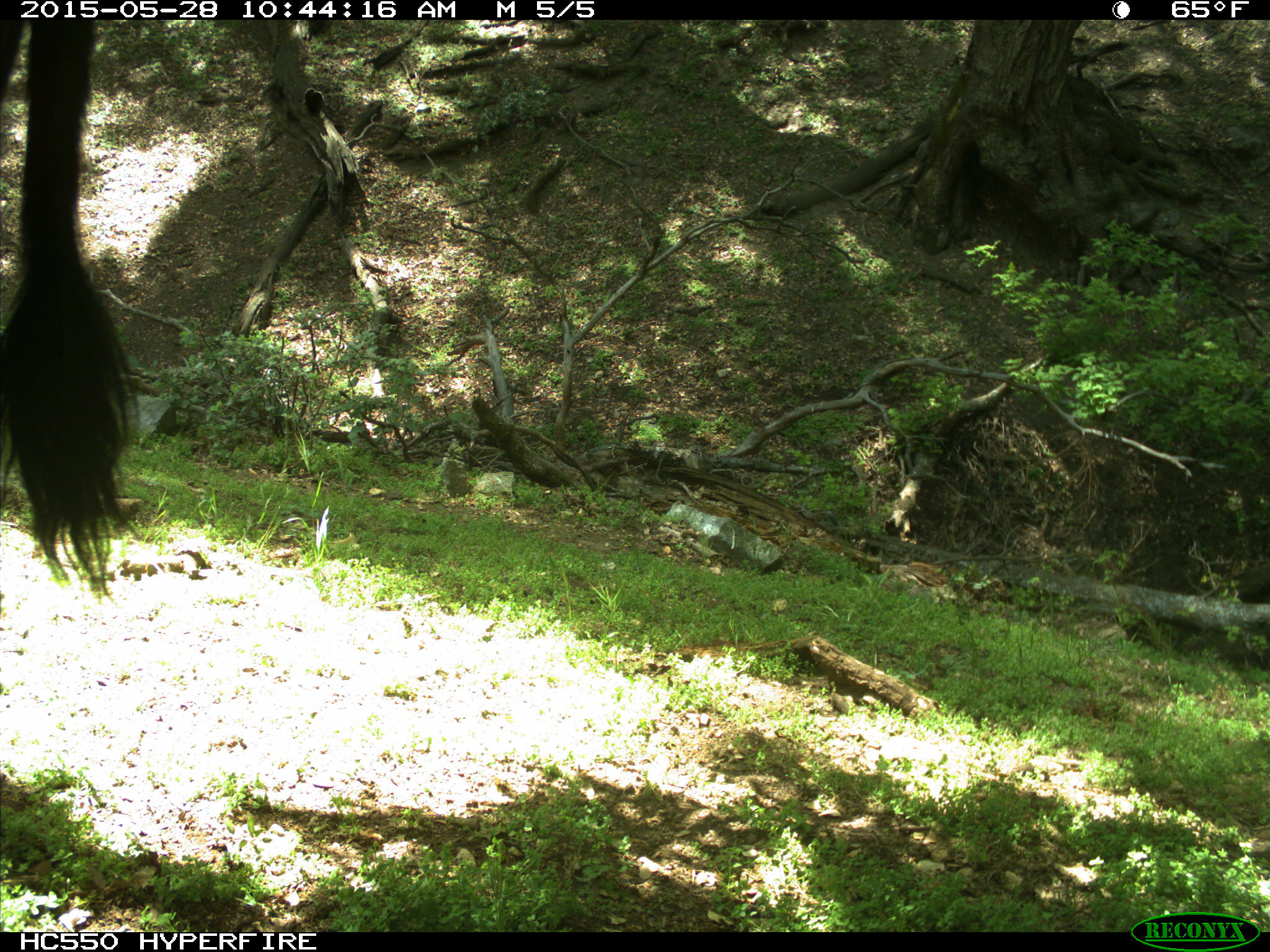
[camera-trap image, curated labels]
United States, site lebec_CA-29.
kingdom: Animalia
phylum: Chordata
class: Mammalia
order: Artiodactyla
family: Bovidae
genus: Bos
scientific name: Bos taurus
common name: domestic cow